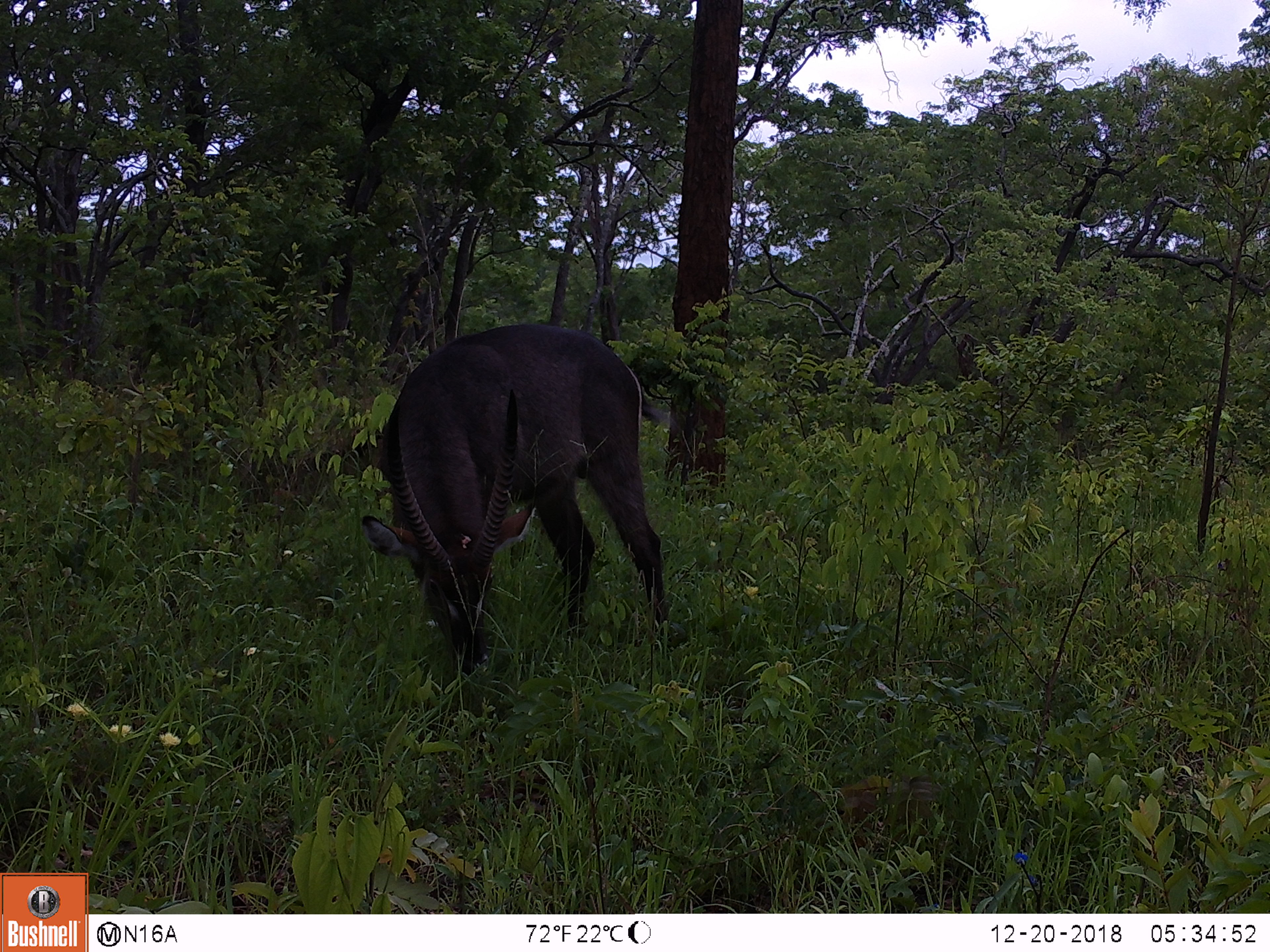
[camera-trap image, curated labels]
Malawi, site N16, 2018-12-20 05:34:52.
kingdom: Animalia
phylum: Chordata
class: Mammalia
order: Artiodactyla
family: Bovidae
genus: Kobus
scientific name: Kobus ellipsiprymnus ellipsiprymnus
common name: common waterbuck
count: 1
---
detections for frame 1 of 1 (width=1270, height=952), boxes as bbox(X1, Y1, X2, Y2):
common waterbuck: bbox(348, 310, 678, 711)